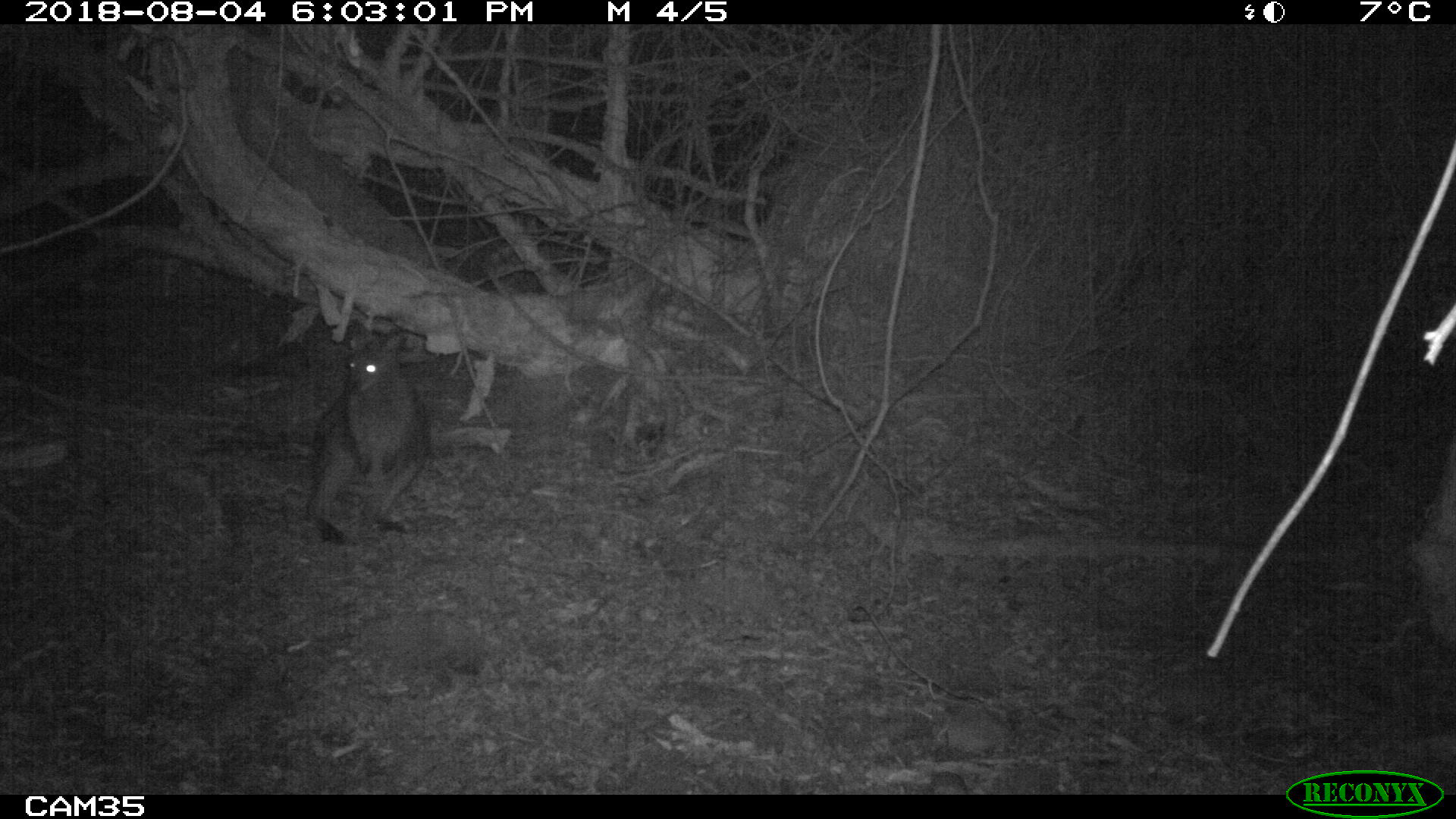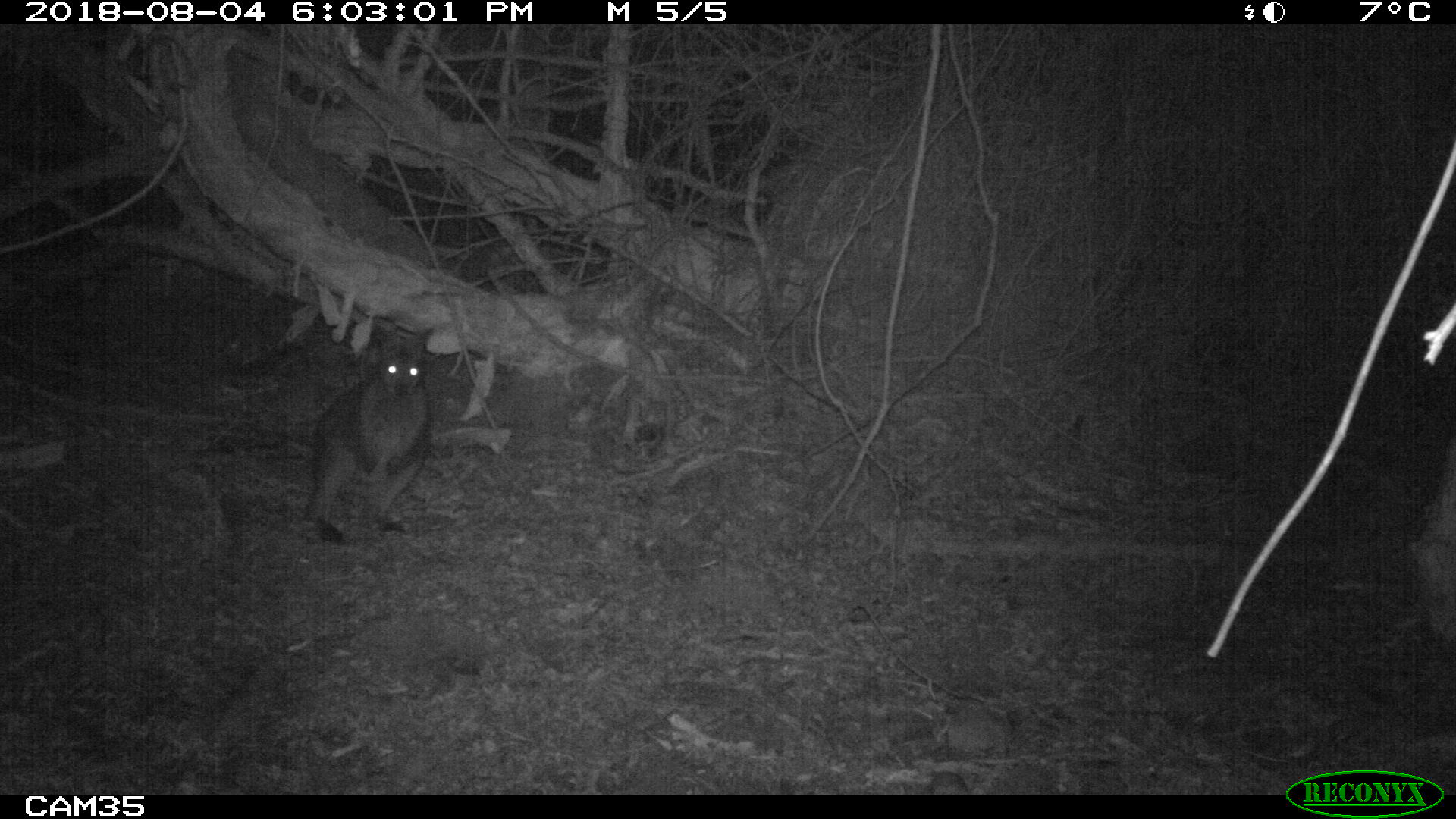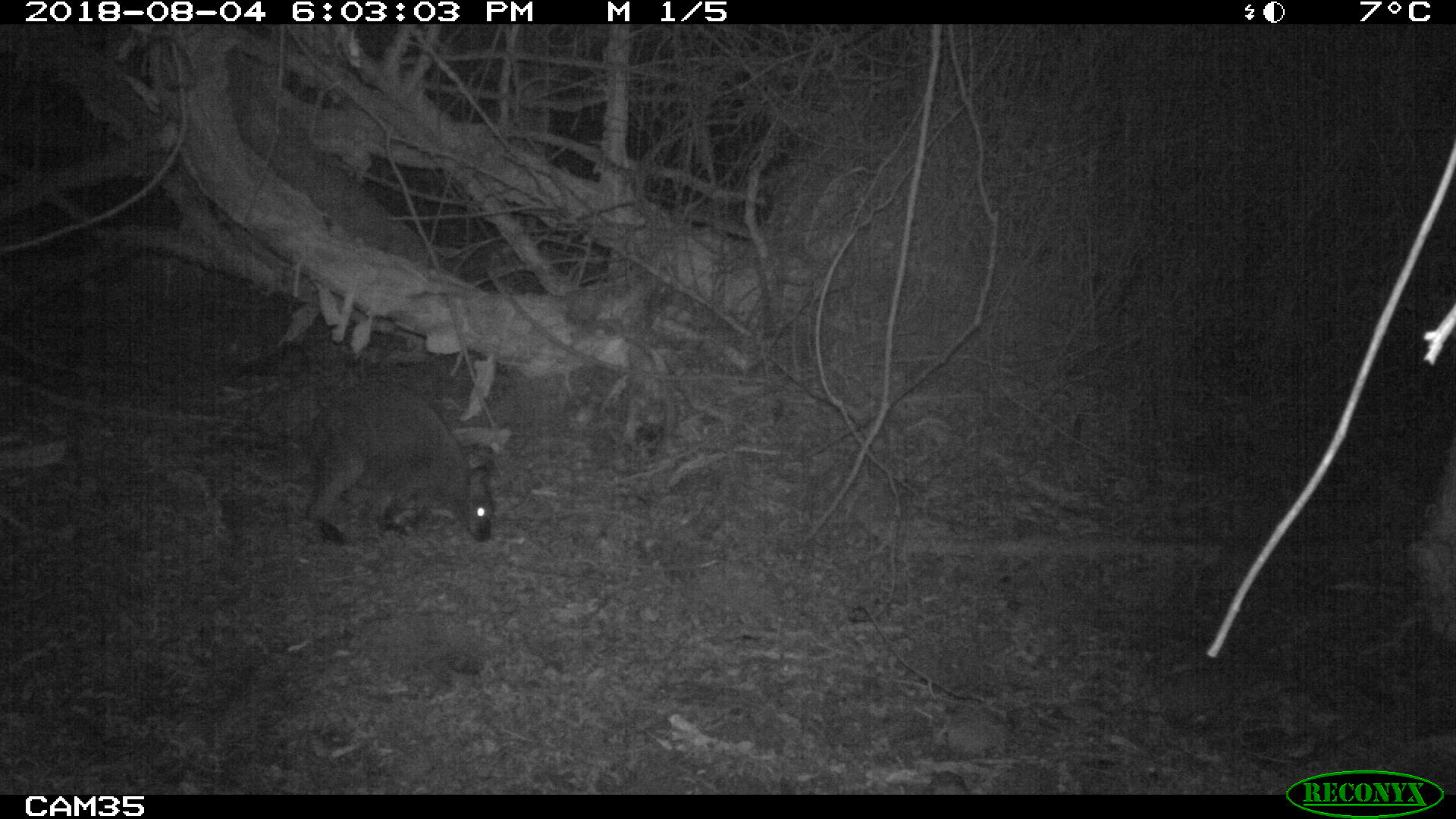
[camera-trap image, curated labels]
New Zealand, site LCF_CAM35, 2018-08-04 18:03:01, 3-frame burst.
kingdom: Animalia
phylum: Chordata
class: Mammalia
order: Diprotodontia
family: Macropodidae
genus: Notamacropus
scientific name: Notamacropus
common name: wallaby